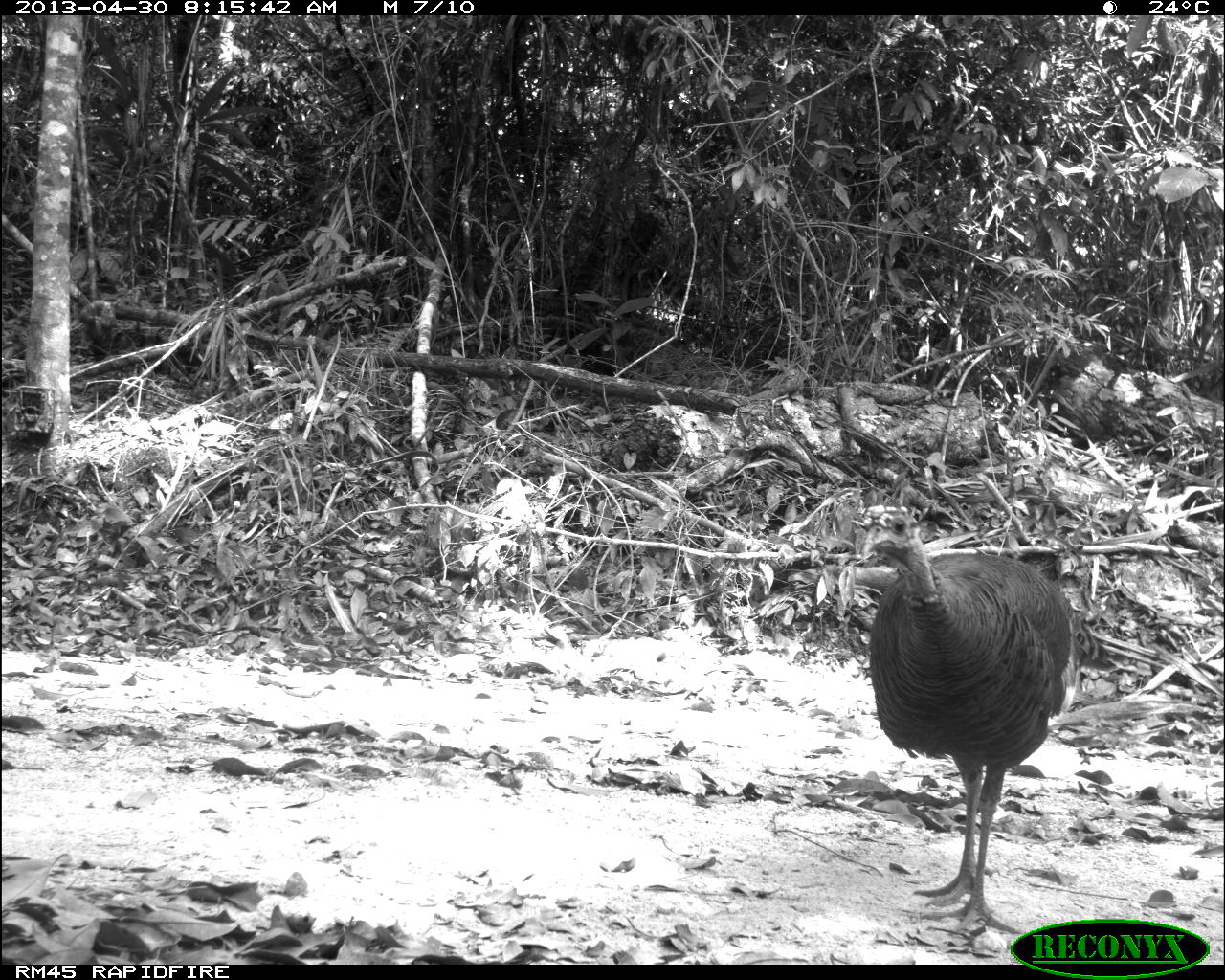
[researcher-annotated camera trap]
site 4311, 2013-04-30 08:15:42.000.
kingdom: Animalia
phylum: Chordata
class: Aves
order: Galliformes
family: Phasianidae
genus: Meleagris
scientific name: Meleagris ocellata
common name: ocellated turkey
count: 1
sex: female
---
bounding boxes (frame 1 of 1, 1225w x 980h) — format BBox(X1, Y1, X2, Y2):
meleagris ocellata: BBox(851, 491, 1116, 939)